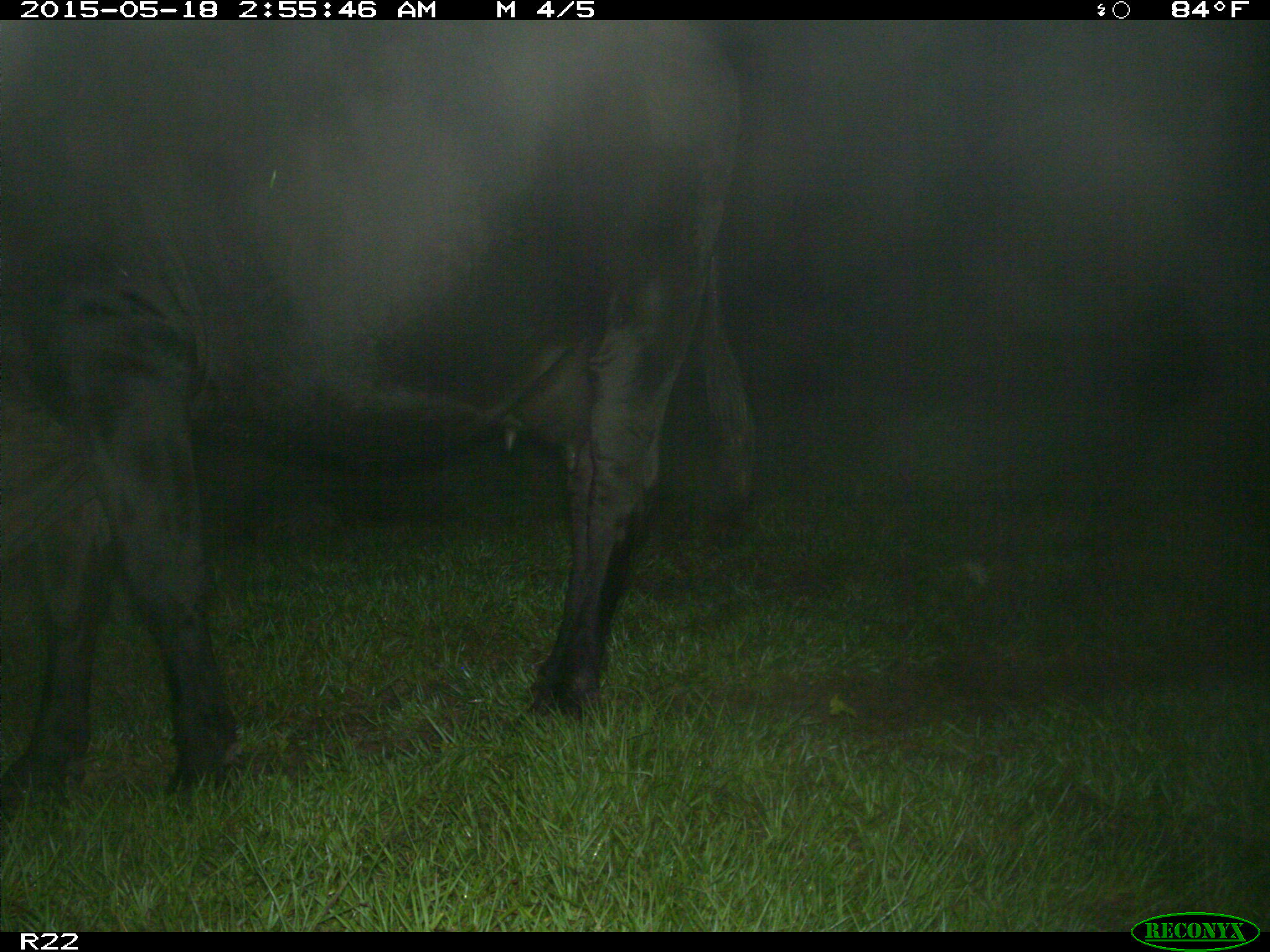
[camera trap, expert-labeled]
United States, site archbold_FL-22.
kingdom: Animalia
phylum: Chordata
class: Mammalia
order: Artiodactyla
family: Bovidae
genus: Bos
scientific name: Bos taurus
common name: domestic cow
Bos taurus (domestic cow).